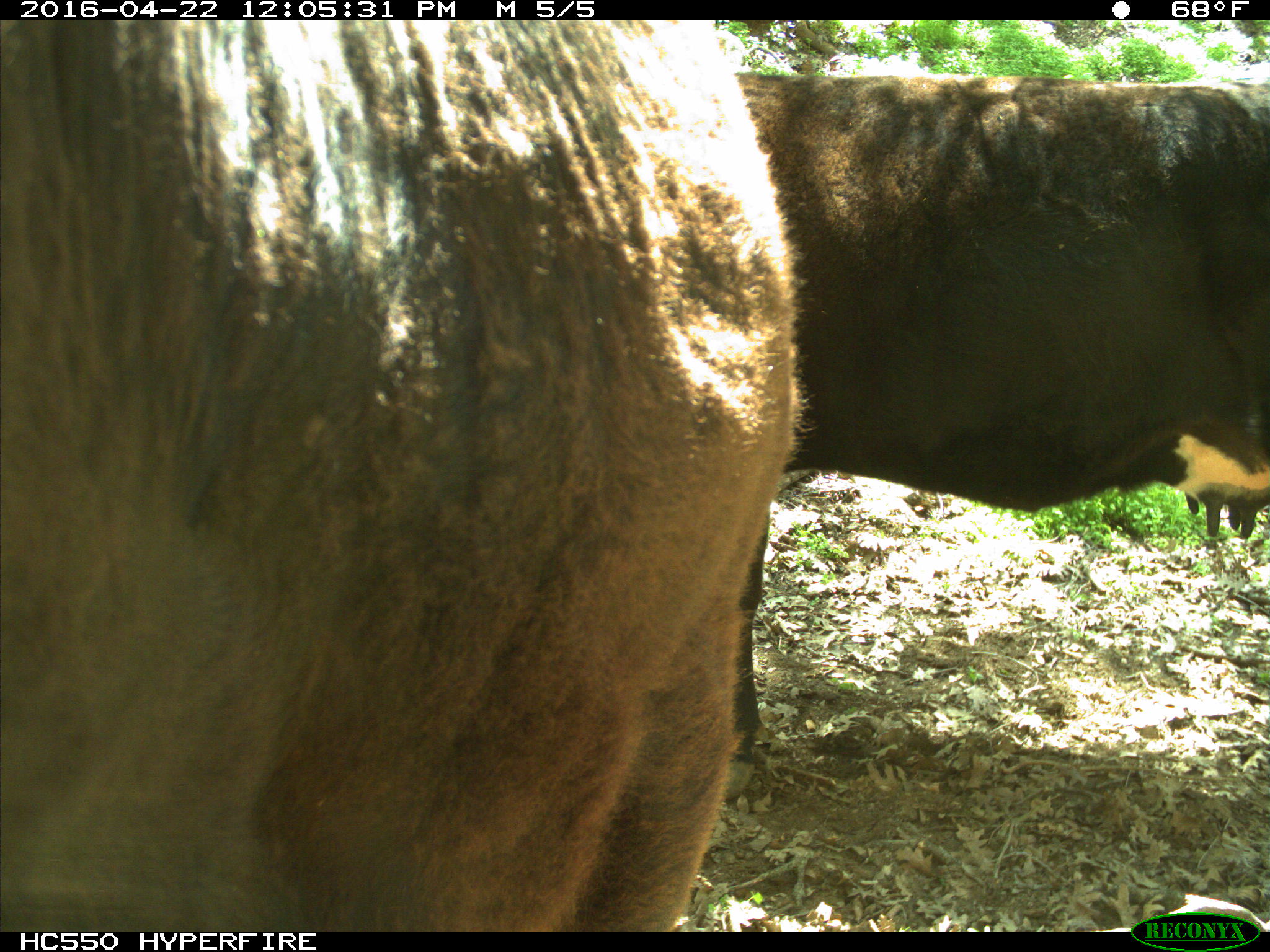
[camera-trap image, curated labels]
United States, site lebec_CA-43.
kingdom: Animalia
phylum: Chordata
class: Mammalia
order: Artiodactyla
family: Bovidae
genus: Bos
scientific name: Bos taurus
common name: domestic cow